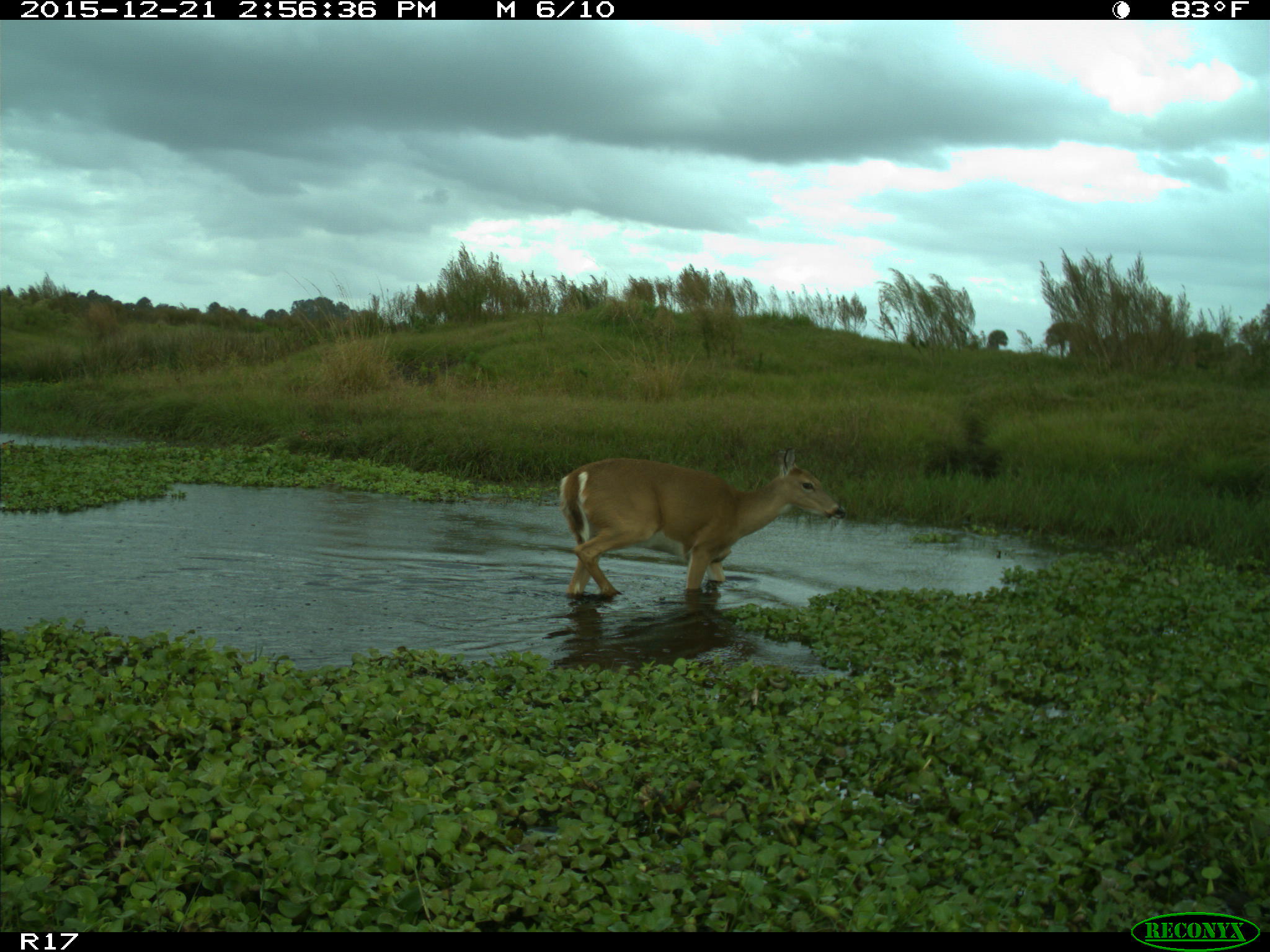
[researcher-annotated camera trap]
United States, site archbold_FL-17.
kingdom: Animalia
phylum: Chordata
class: Mammalia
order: Artiodactyla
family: Cervidae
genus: Odocoileus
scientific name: Odocoileus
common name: deer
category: unidentified deer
Unidentified deer (deer) (Odocoileus).